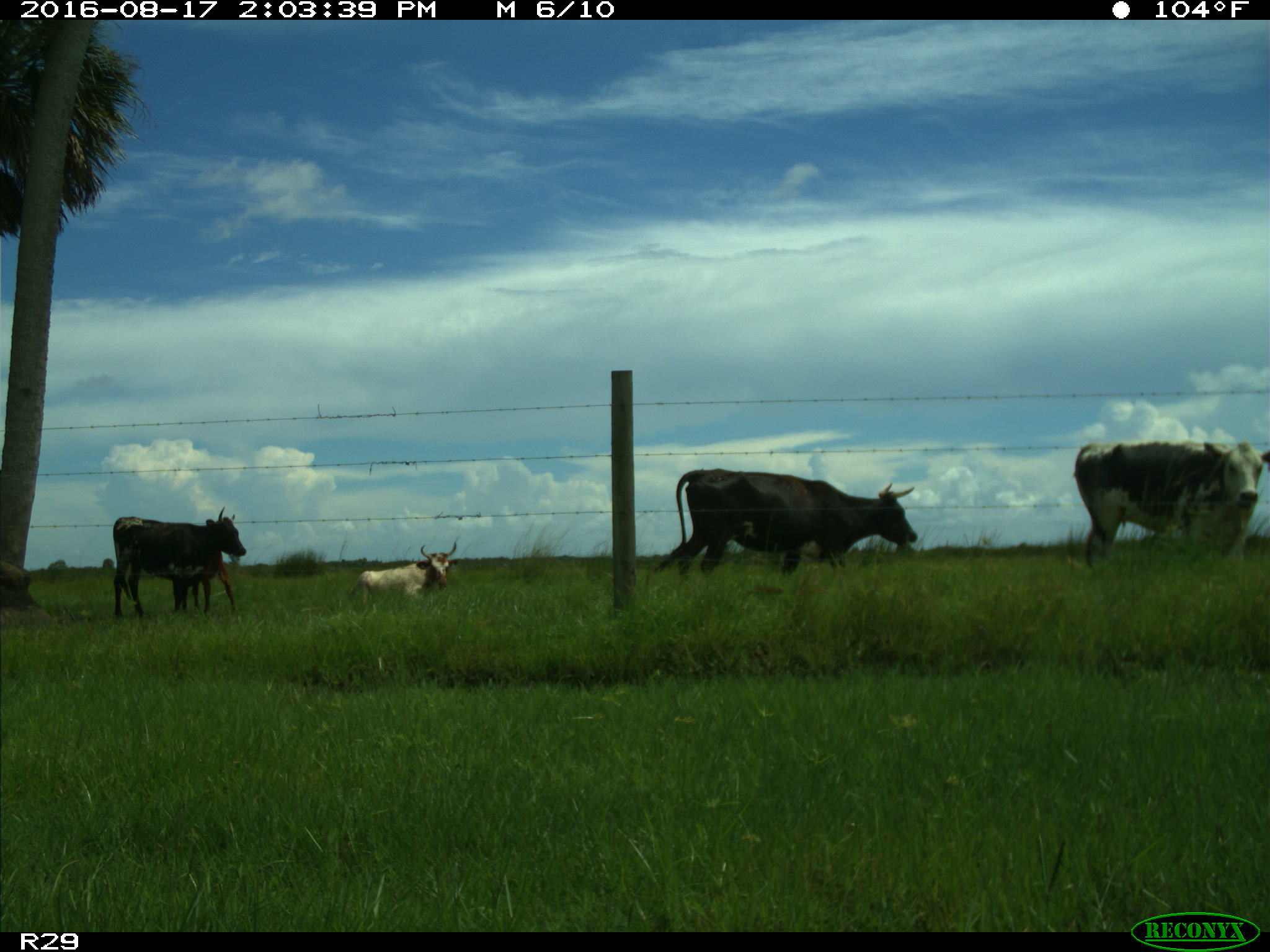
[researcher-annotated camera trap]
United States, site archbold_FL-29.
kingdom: Animalia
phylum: Chordata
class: Mammalia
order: Artiodactyla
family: Bovidae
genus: Bos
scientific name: Bos taurus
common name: domestic cow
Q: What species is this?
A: Bos taurus (domestic cow).